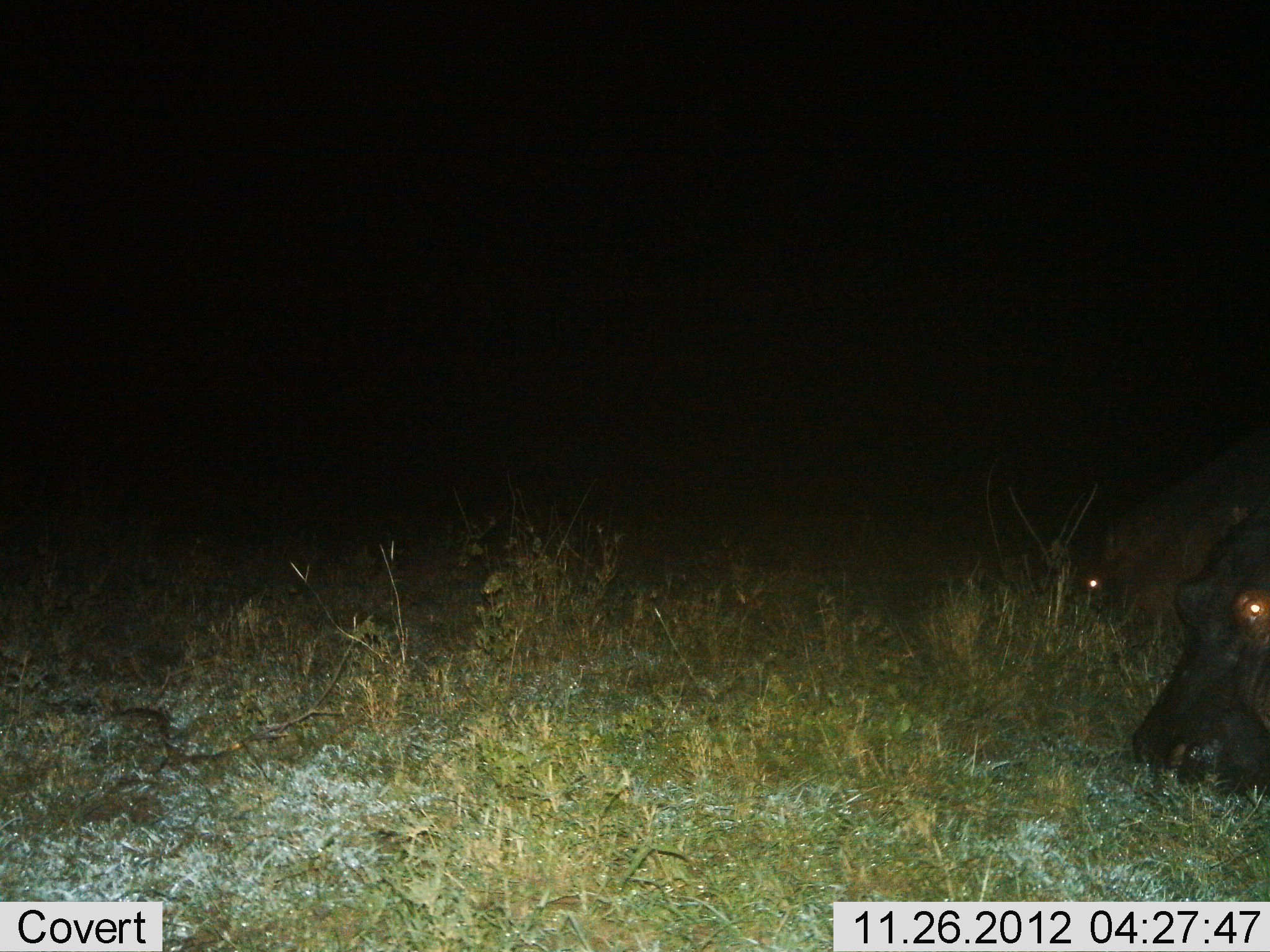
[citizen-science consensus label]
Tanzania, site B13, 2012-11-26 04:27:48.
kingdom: Animalia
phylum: Chordata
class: Mammalia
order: Artiodactyla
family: Hippopotamidae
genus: Hippopotamus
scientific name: Hippopotamus amphibius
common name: hippopotamus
Hippopotamus (Hippopotamus amphibius), count 2. Behavior (volunteer vote fractions): standing 20%, resting 0%, moving 10%, interacting 0%. Young present (vote fraction): 0%. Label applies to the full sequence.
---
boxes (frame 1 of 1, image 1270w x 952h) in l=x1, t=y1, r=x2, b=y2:
animal: l=1131, t=482, r=1270, b=805; l=1065, t=461, r=1270, b=633